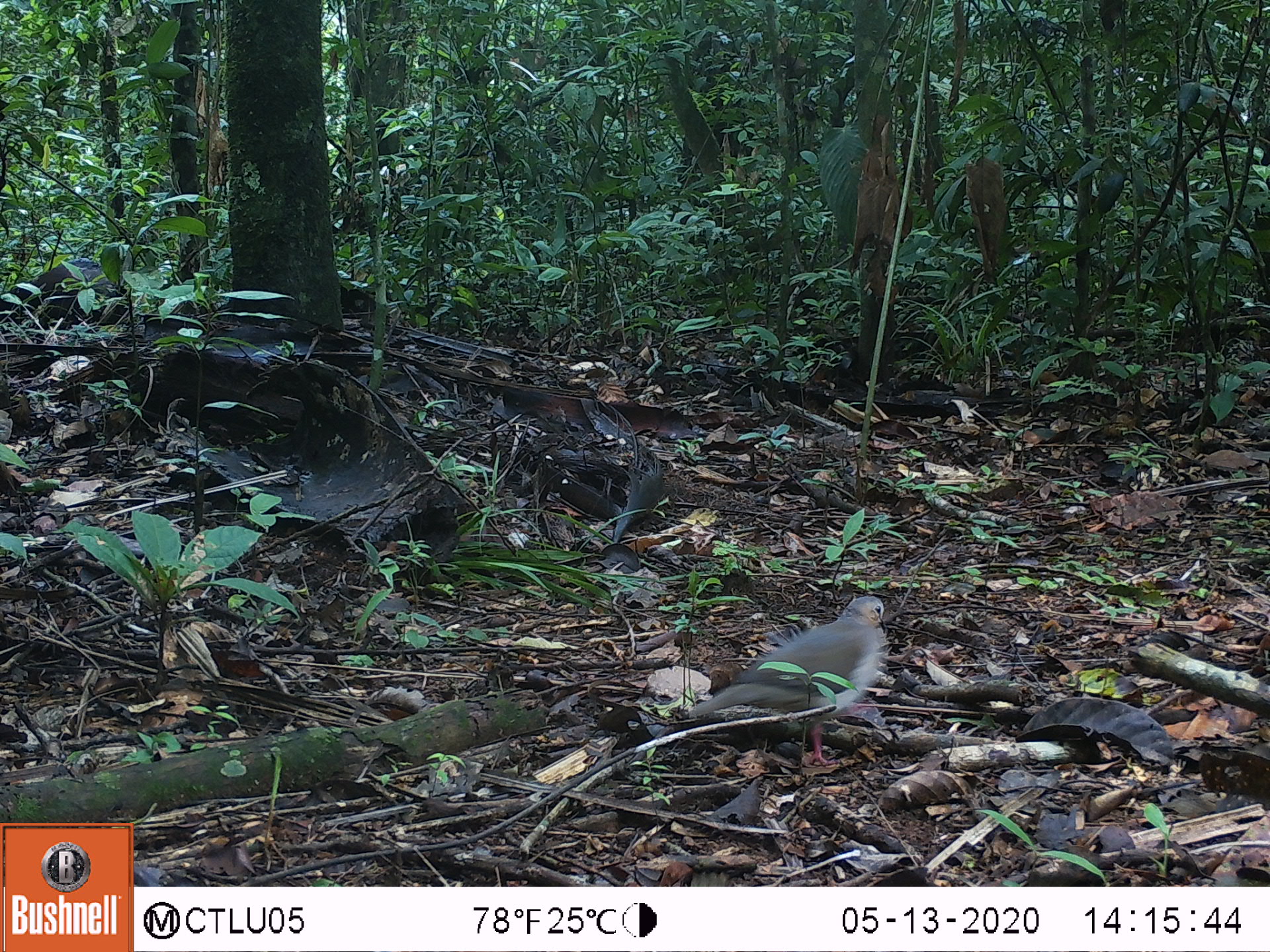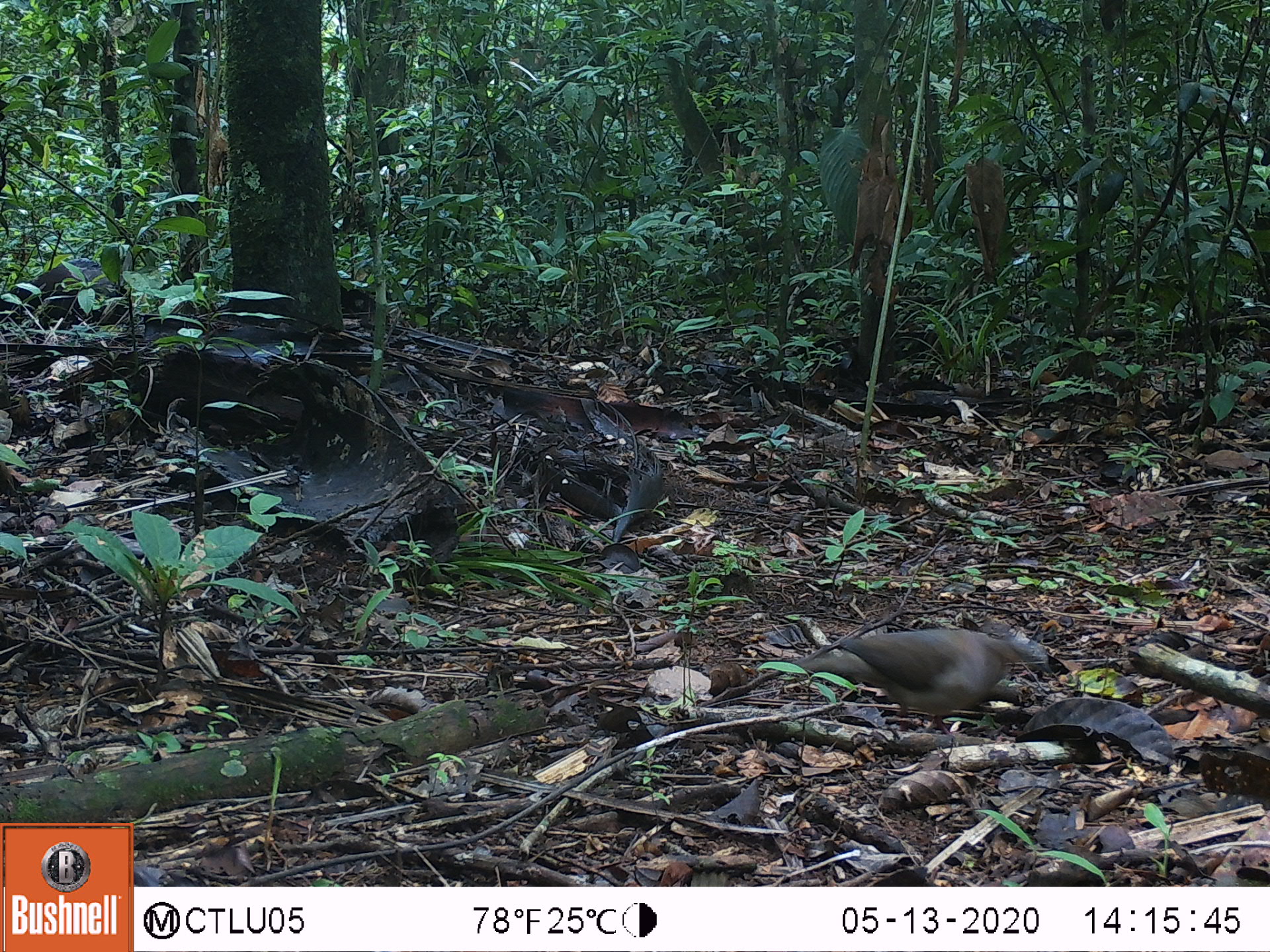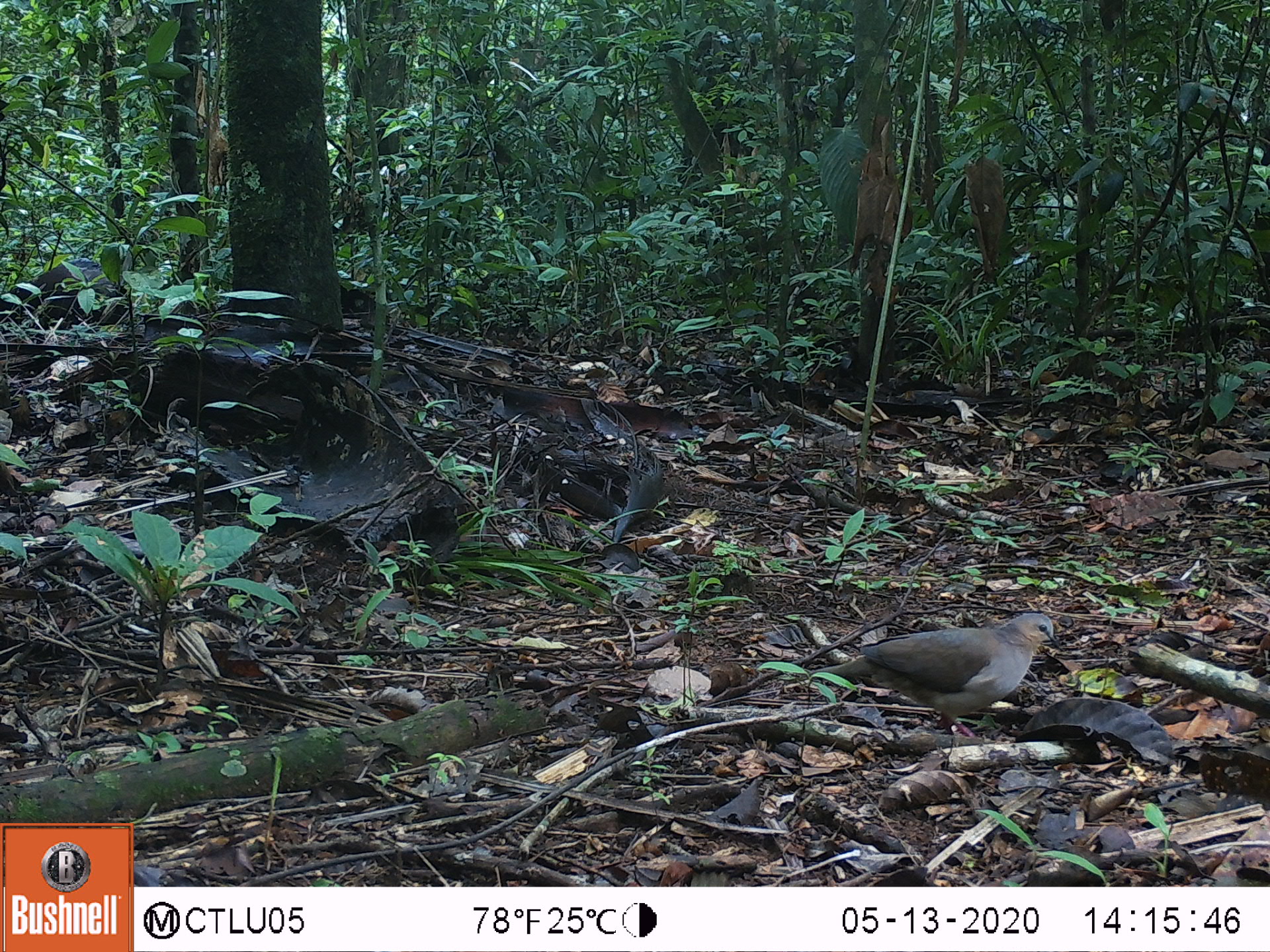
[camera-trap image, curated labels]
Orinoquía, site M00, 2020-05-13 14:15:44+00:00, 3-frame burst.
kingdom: Animalia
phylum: Chordata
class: Aves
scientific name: Aves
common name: bird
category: unknown bird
Unknown bird (bird) (Aves).